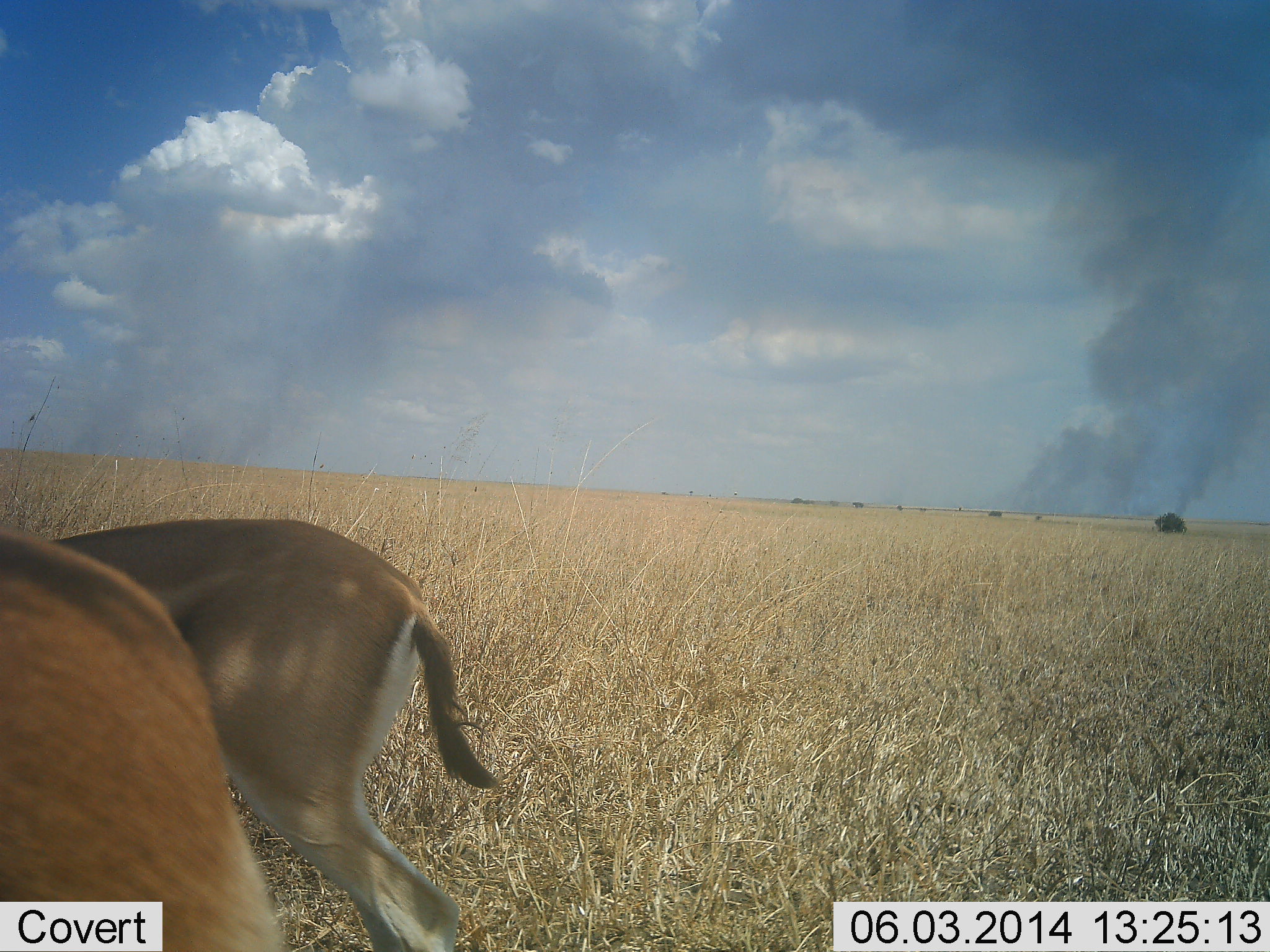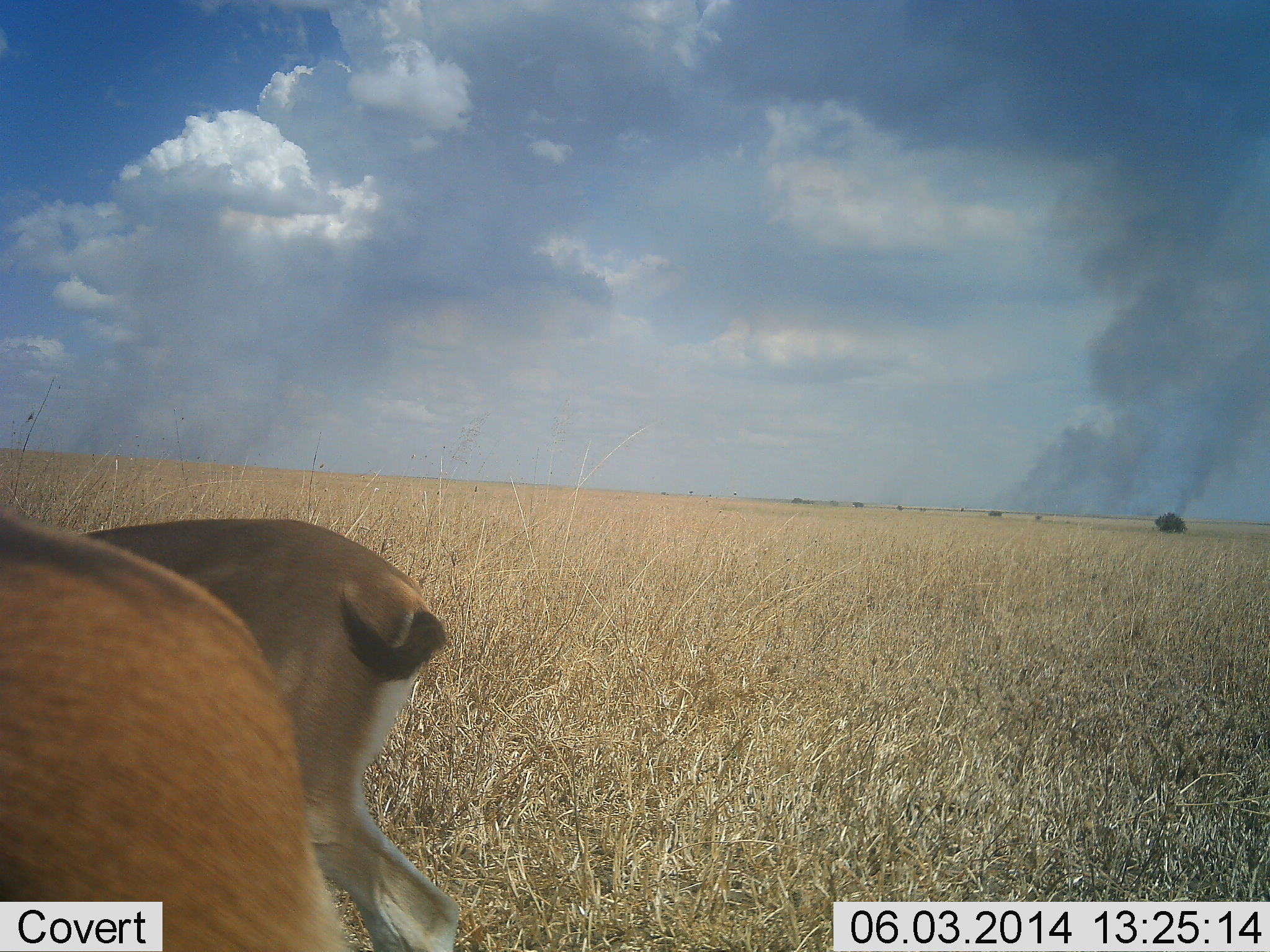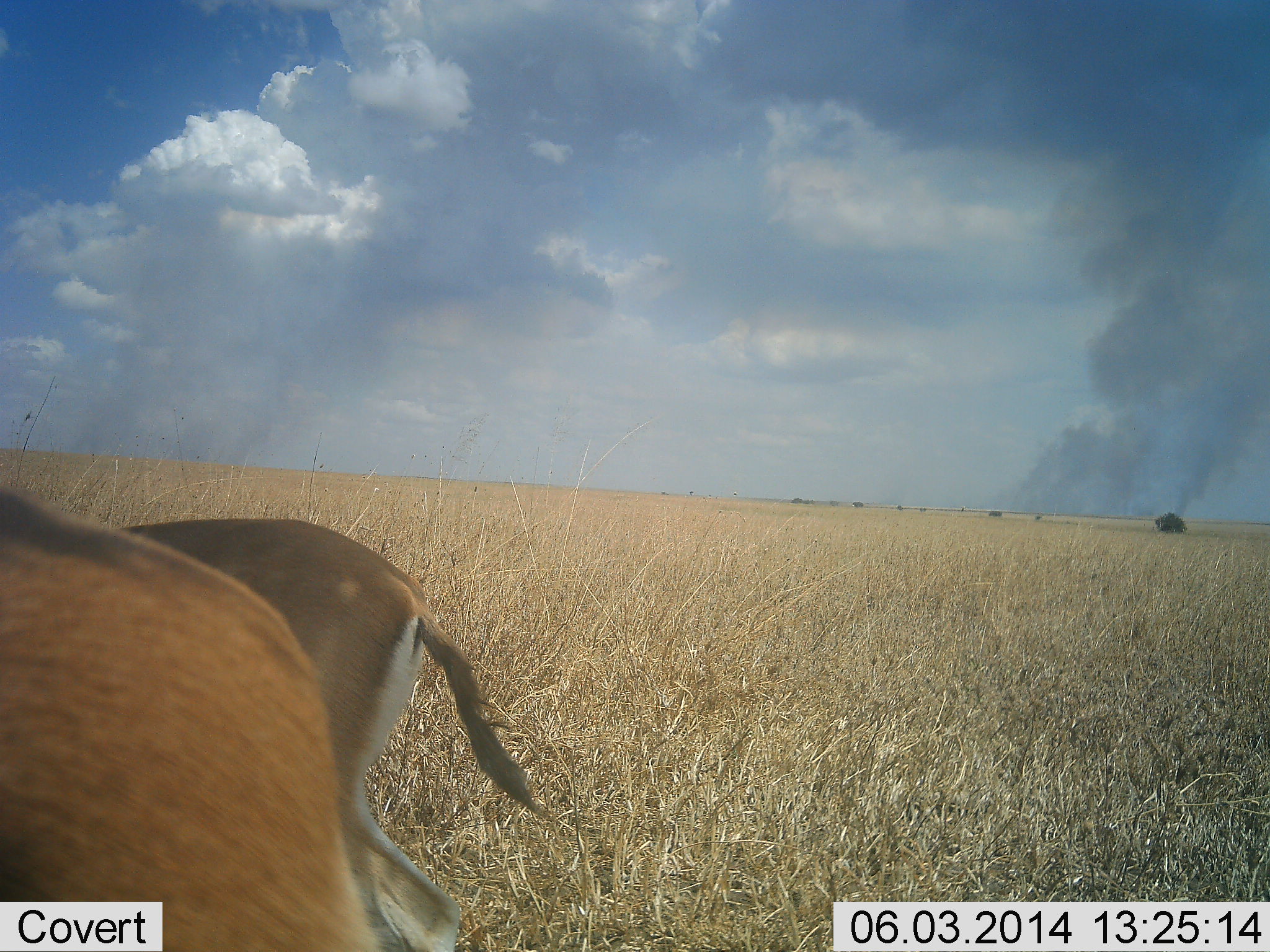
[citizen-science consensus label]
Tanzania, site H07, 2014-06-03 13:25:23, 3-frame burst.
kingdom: Animalia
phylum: Chordata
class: Mammalia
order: Artiodactyla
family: Bovidae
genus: Eudorcas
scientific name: Eudorcas thomsonii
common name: thomson's gazelle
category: gazellethomsons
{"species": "gazellethomsons (thomson's gazelle) (Eudorcas thomsonii)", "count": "2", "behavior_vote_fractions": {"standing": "90%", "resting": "0%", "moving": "10%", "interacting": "0%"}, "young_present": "0%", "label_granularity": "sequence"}